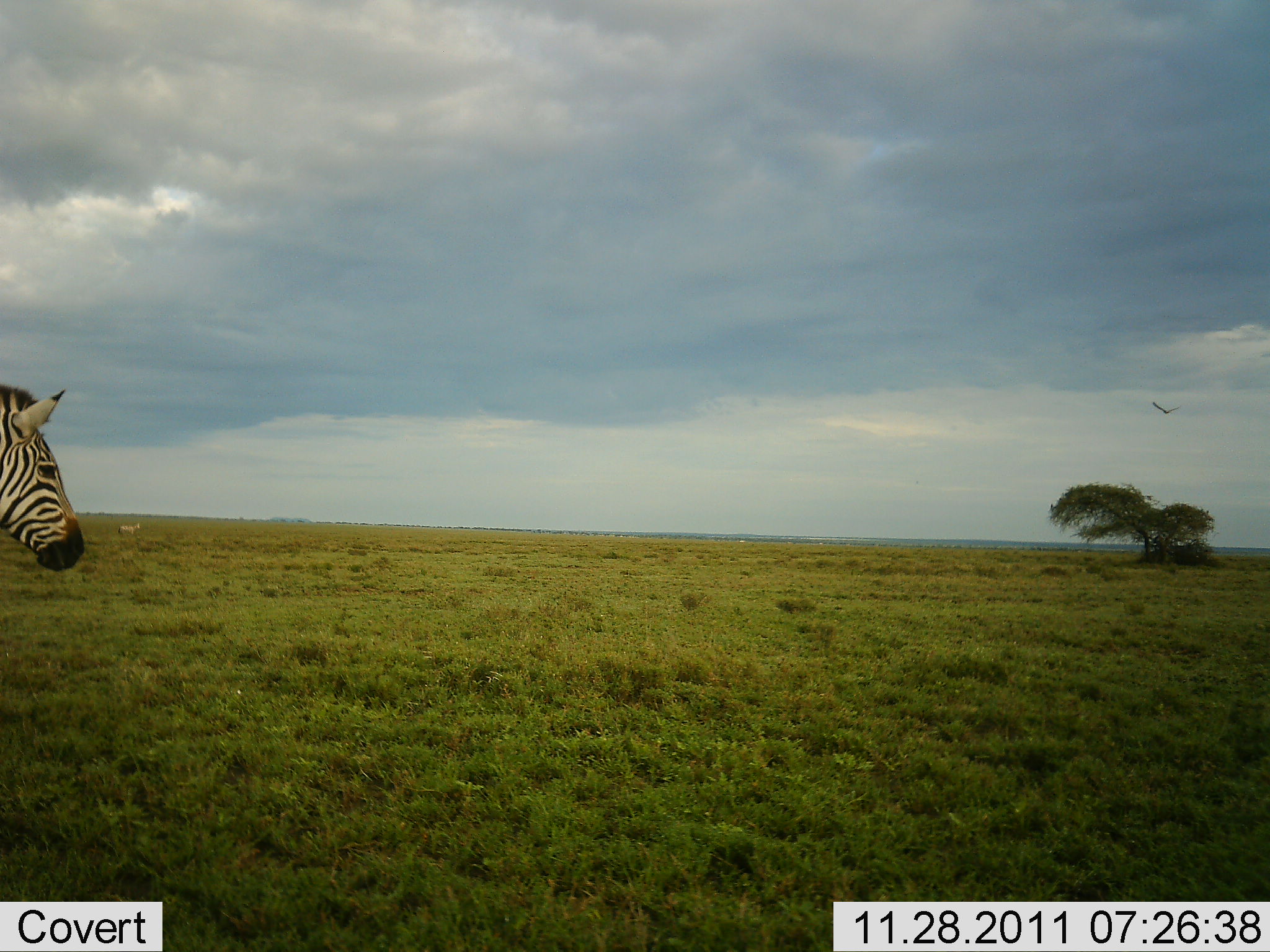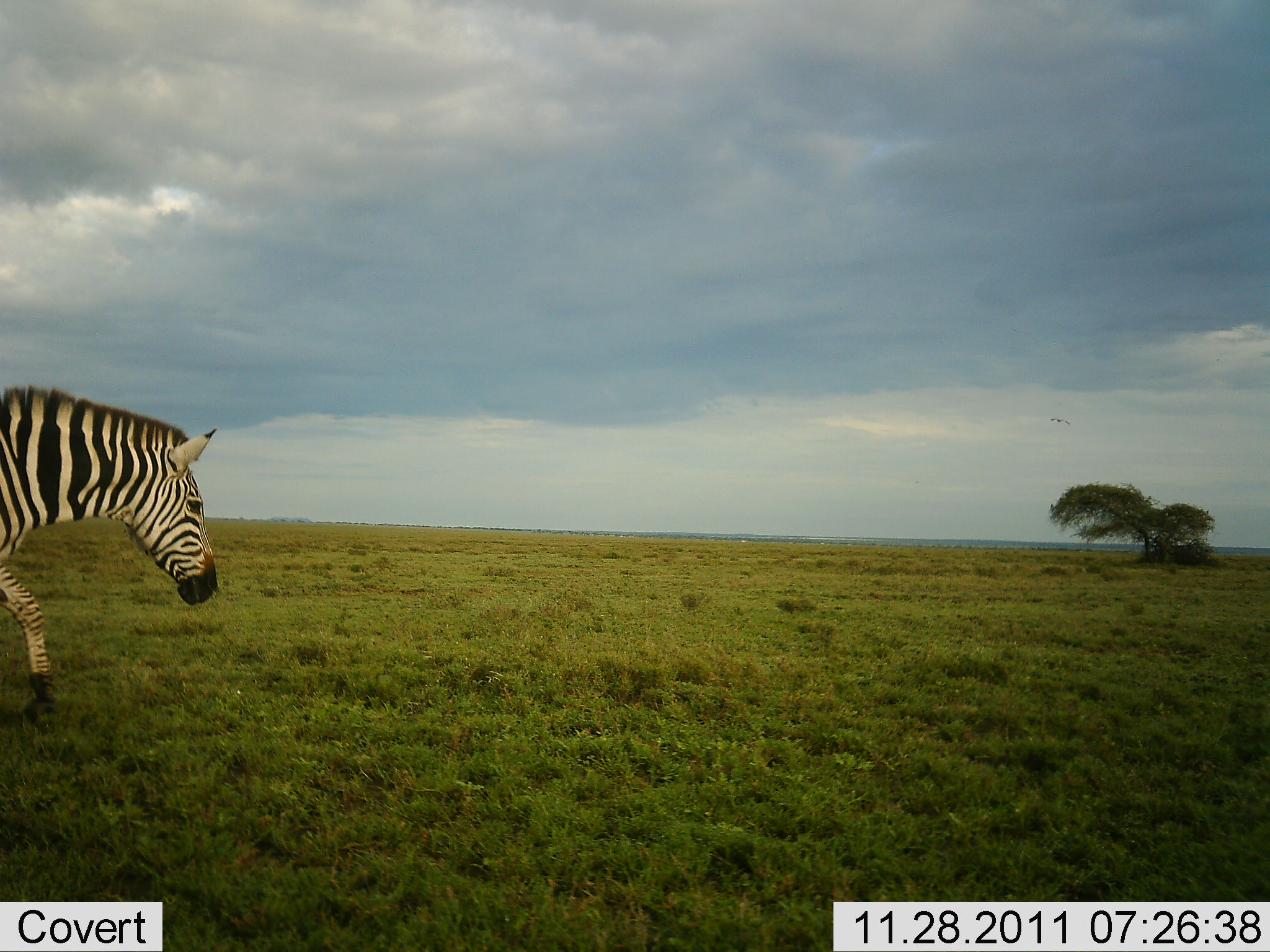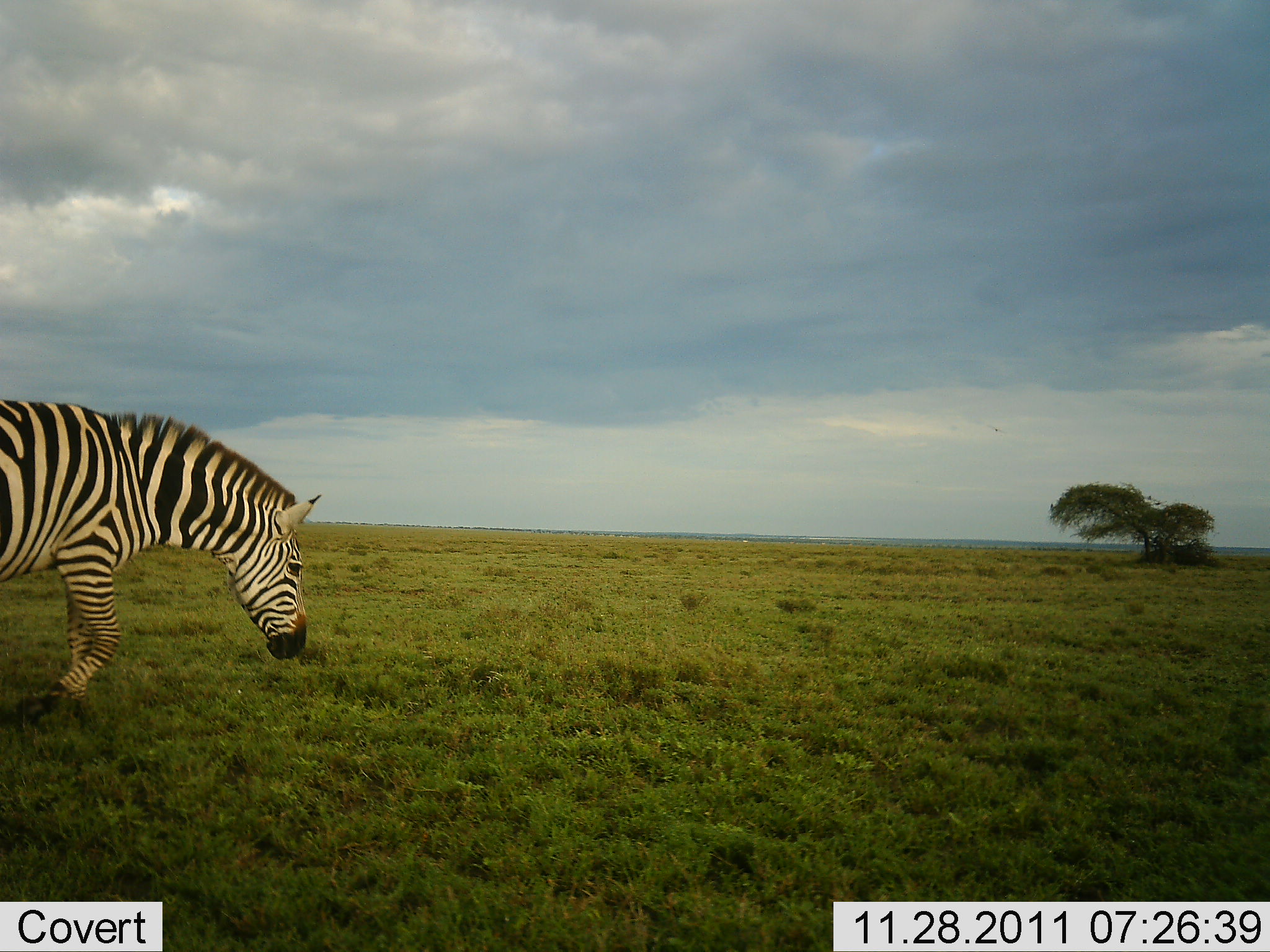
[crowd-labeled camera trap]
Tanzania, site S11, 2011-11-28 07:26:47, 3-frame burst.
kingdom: Animalia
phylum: Chordata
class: Mammalia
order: Perissodactyla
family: Equidae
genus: Equus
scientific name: Equus quagga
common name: plains zebra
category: zebra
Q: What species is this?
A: Zebra (plains zebra) (Equus quagga).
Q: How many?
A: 1.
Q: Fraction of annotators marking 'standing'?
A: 8%.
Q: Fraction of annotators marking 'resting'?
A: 0%.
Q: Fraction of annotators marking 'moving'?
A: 77%.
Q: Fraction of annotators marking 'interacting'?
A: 0%.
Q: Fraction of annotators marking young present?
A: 0%.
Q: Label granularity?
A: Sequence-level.